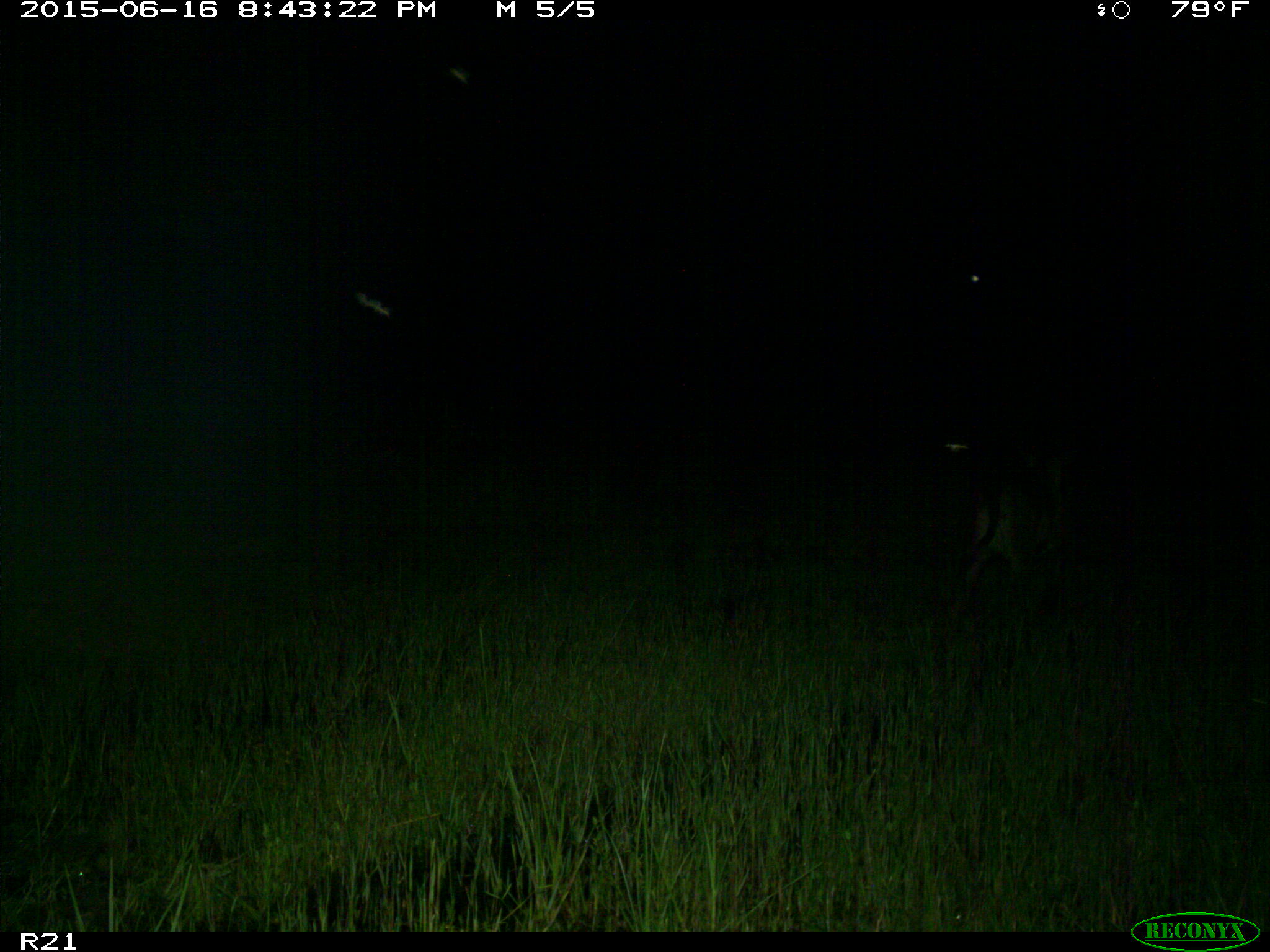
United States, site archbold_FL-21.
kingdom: Animalia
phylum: Chordata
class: Mammalia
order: Artiodactyla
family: Bovidae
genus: Bos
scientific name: Bos taurus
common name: domestic cow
Bos taurus (domestic cow).